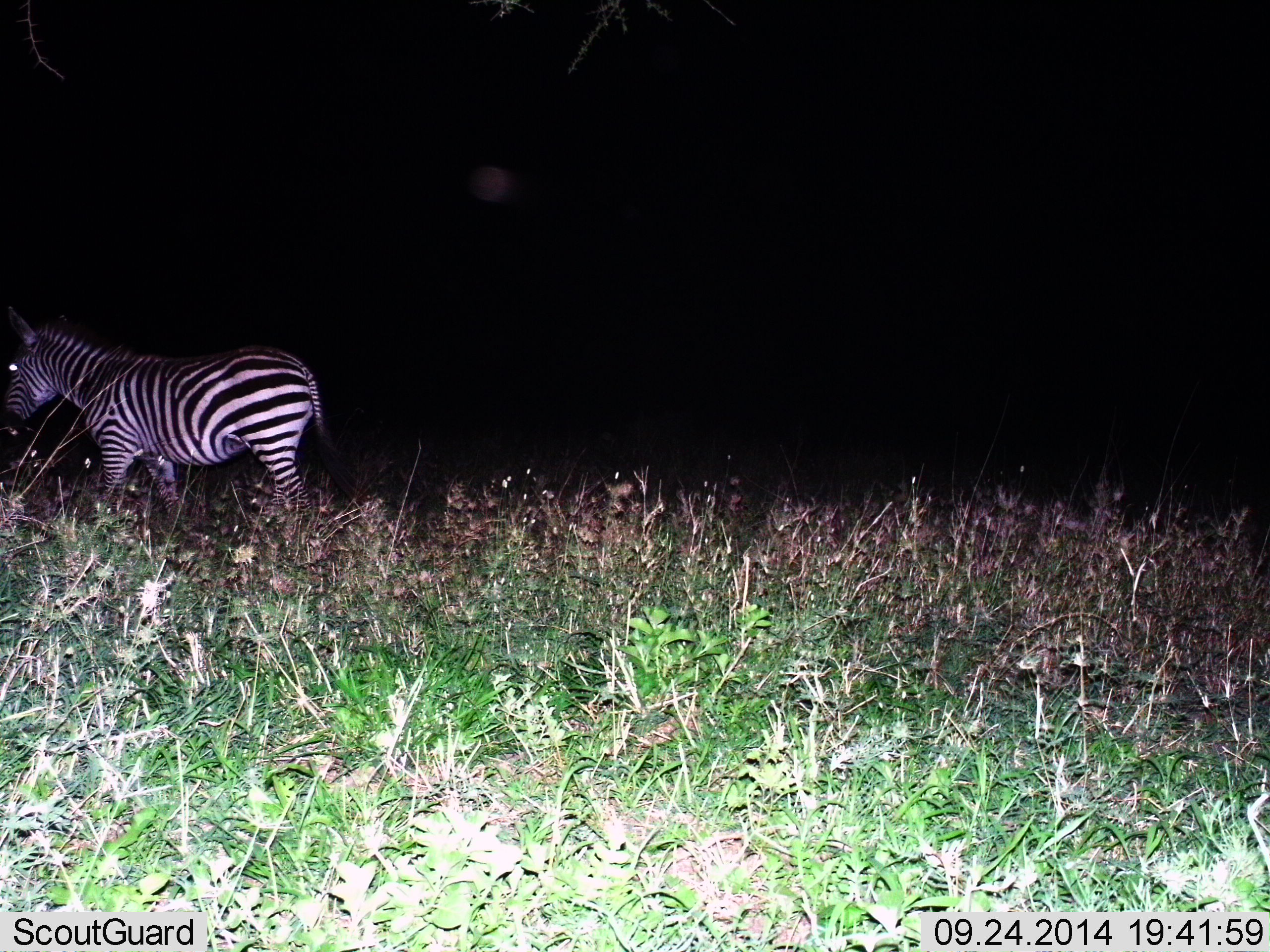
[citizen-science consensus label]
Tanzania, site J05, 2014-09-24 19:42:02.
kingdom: Animalia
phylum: Chordata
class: Mammalia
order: Perissodactyla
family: Equidae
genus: Equus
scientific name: Equus quagga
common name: plains zebra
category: zebra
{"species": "zebra (plains zebra) (Equus quagga)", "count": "1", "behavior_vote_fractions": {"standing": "50%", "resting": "0%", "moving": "50%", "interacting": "0%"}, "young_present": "0%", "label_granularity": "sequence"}